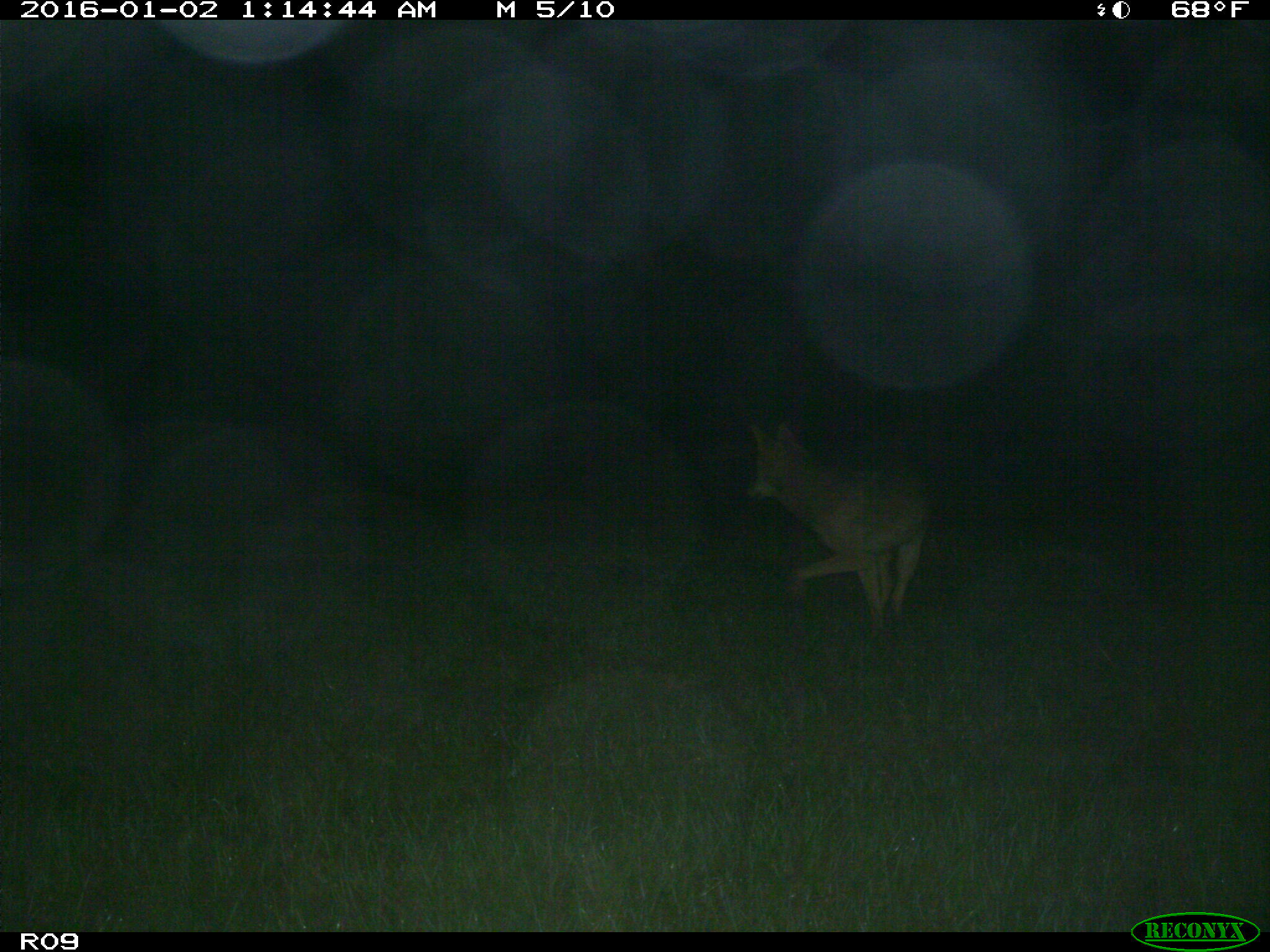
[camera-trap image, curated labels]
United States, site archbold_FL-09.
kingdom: Animalia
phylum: Chordata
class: Mammalia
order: Carnivora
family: Canidae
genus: Canis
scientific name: Canis latrans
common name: coyote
Canis latrans (coyote).